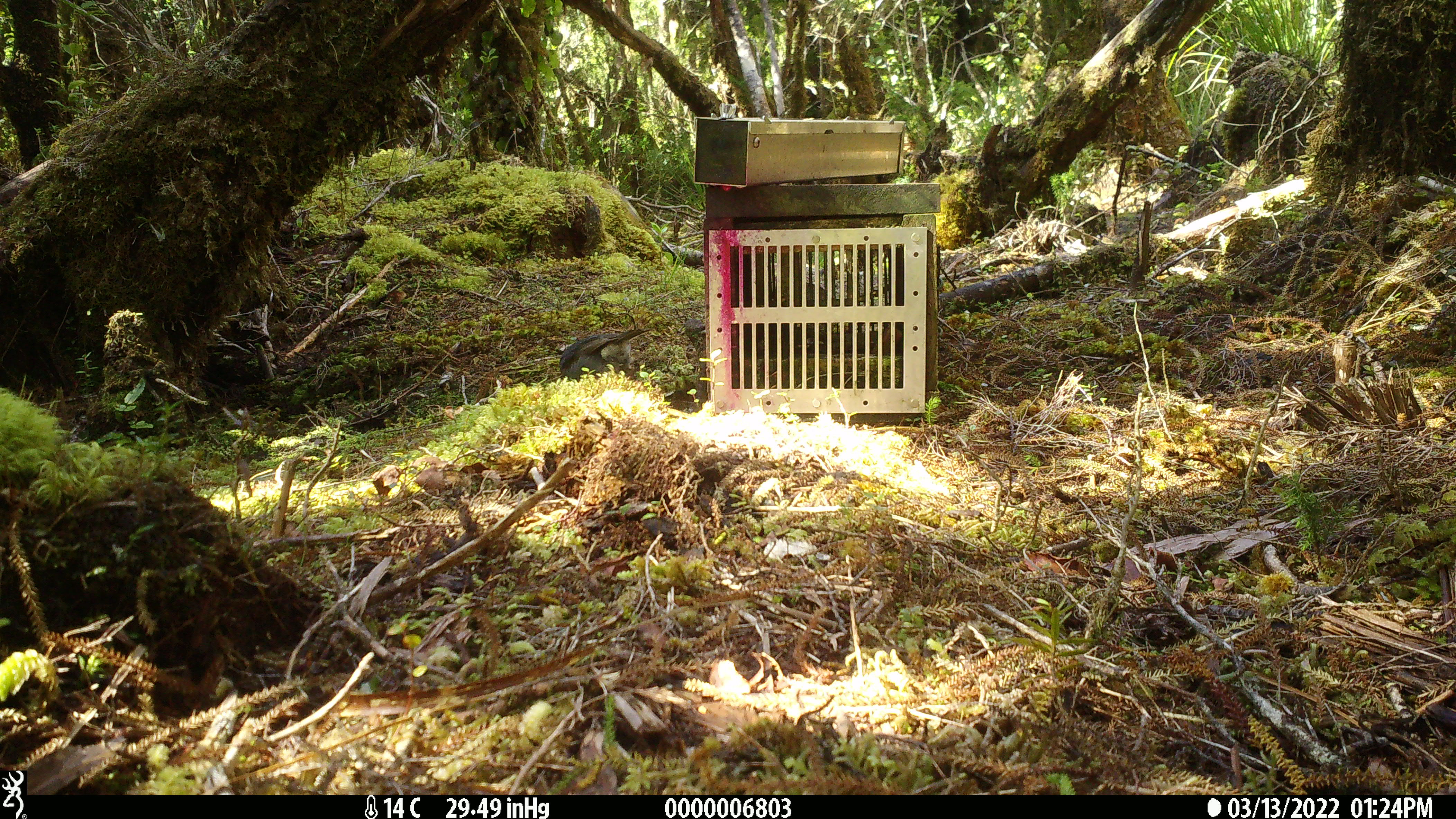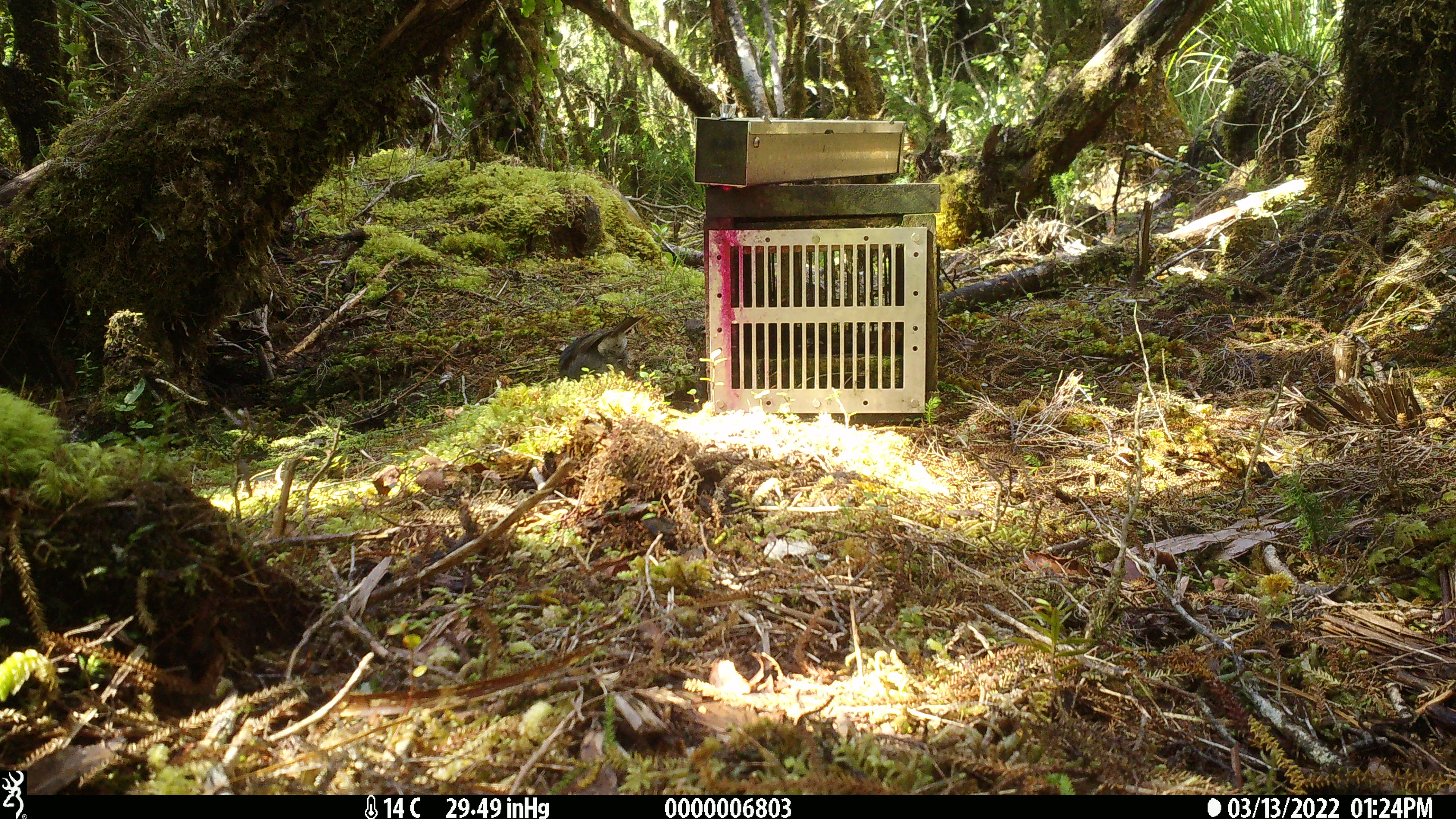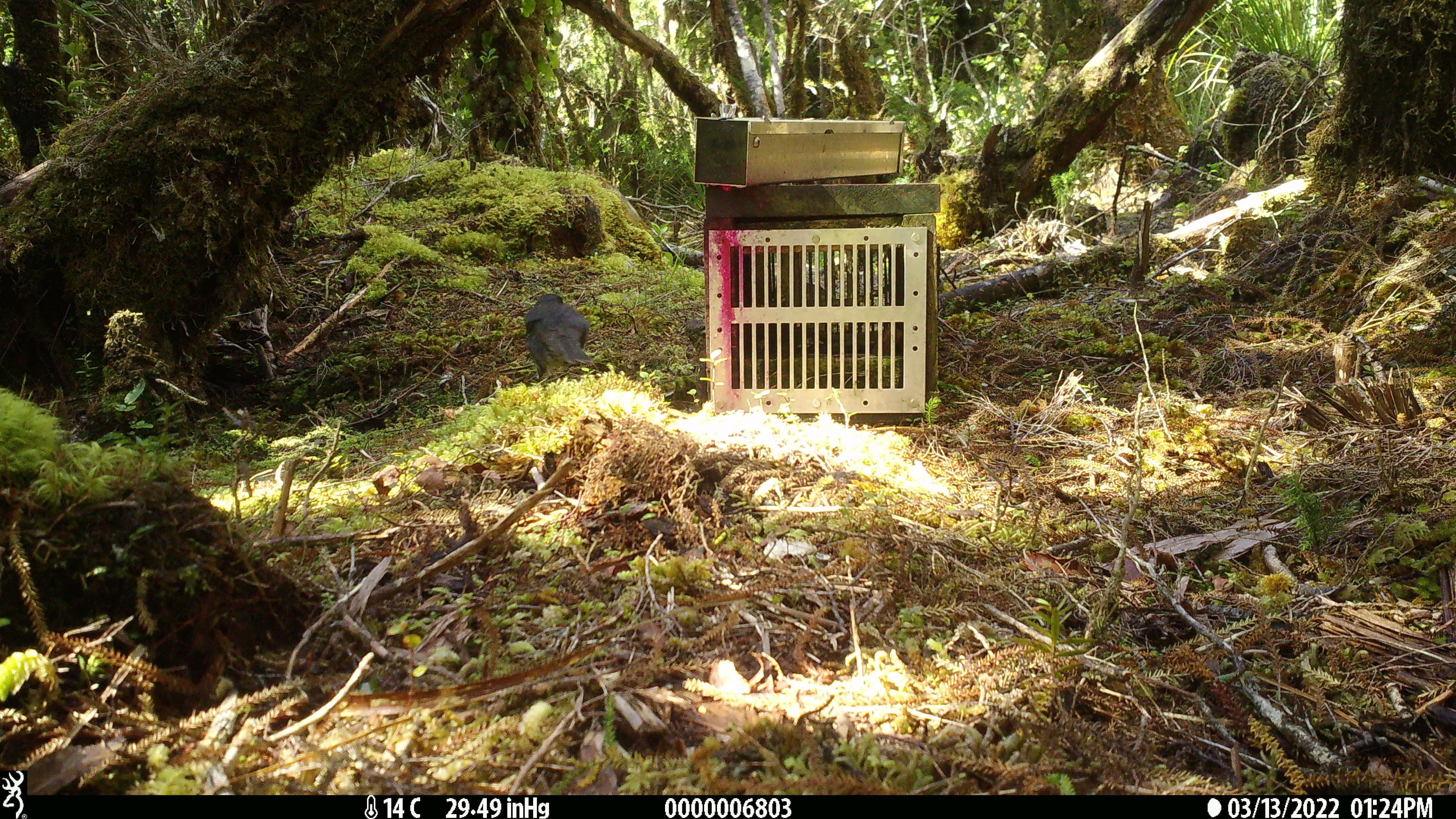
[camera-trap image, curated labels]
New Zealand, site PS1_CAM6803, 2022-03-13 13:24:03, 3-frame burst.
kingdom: Animalia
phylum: Chordata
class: Aves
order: Passeriformes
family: Petroicidae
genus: Petroica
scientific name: Petroica australis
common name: new zealand robin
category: robin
Robin (new zealand robin) (Petroica australis).